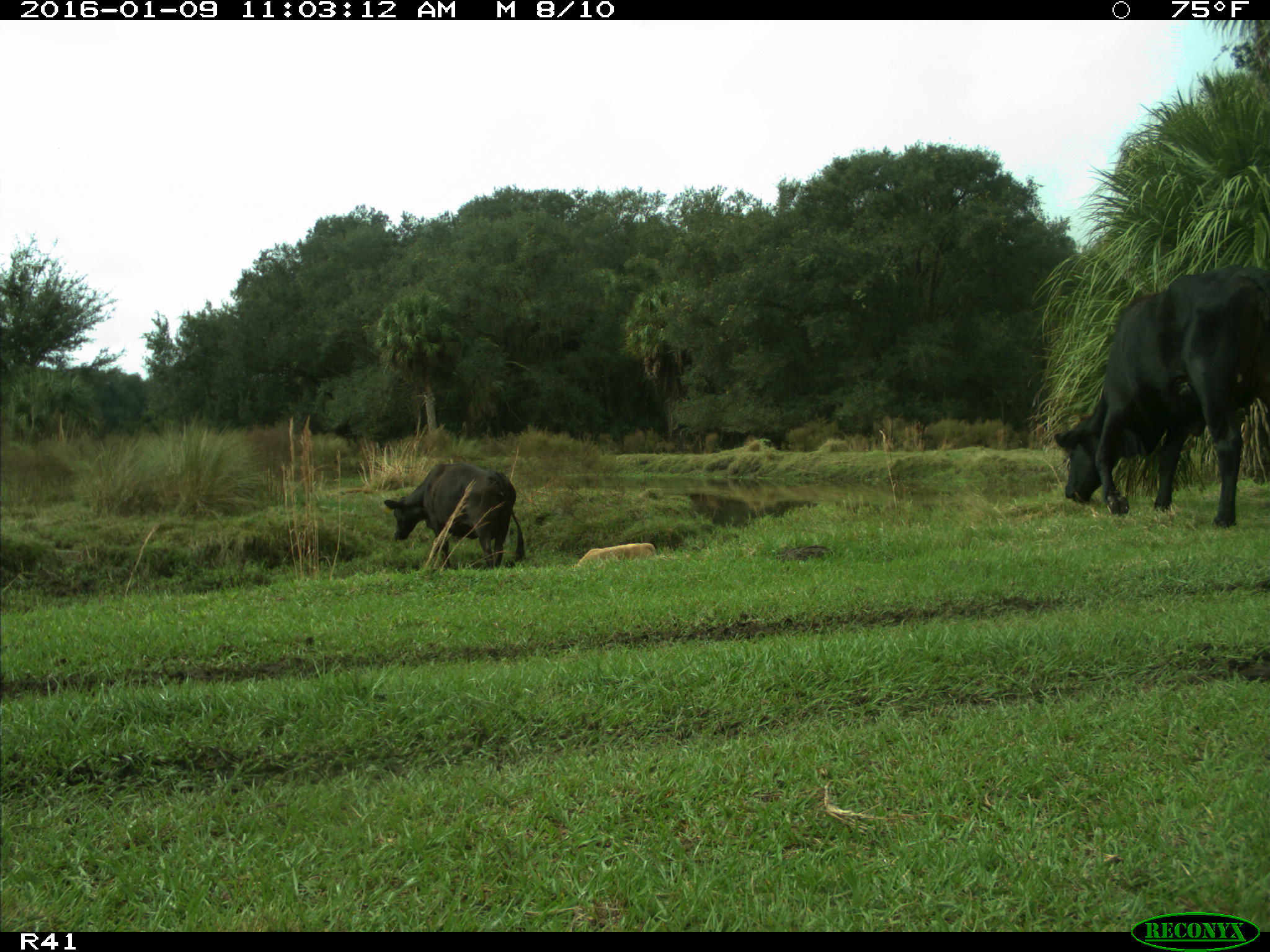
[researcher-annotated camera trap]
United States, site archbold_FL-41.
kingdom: Animalia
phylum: Chordata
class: Mammalia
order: Artiodactyla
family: Bovidae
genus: Bos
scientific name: Bos taurus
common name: domestic cow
Bos taurus (domestic cow).